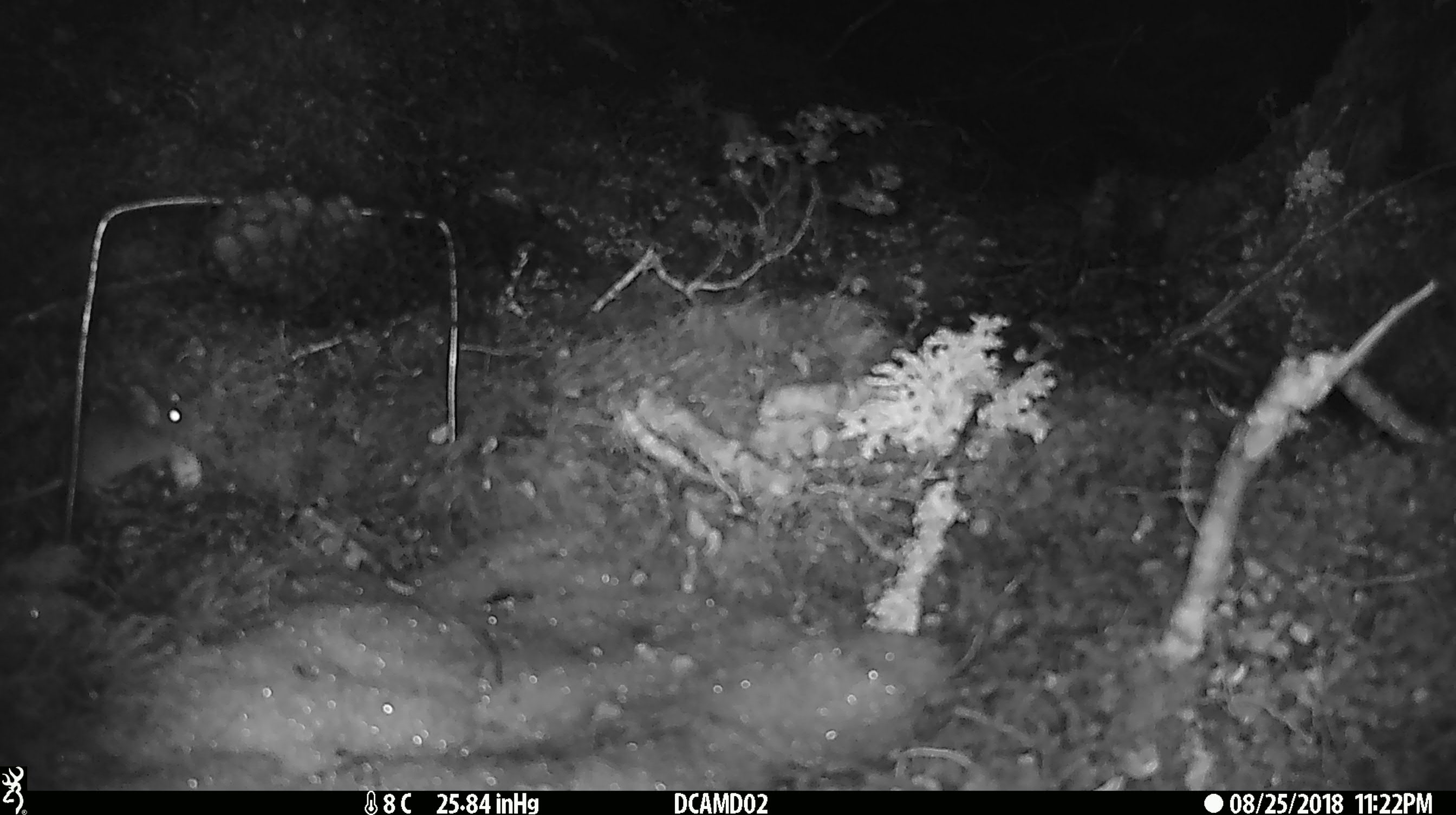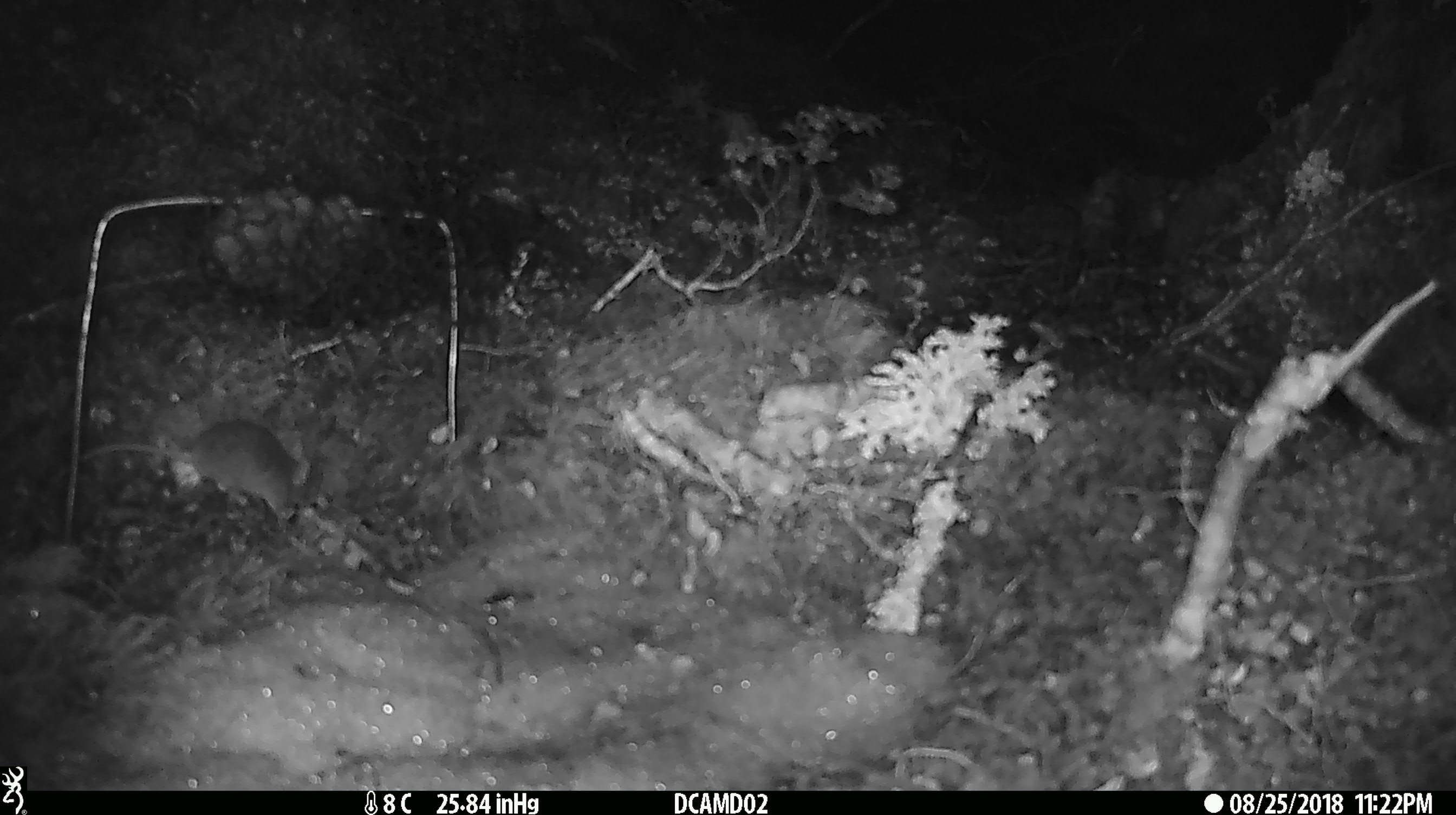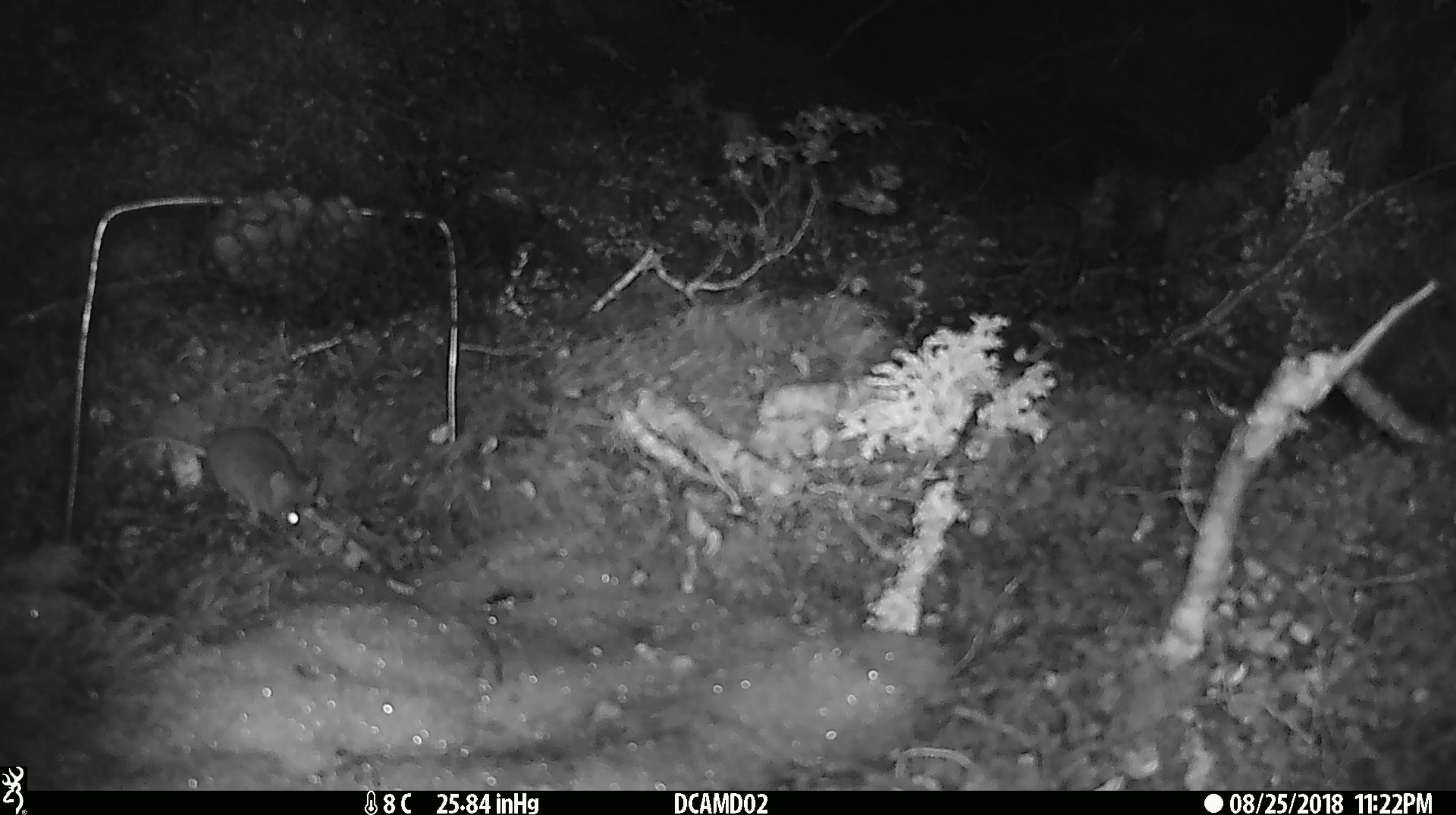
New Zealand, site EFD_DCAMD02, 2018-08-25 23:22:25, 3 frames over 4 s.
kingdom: Animalia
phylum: Chordata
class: Mammalia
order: Rodentia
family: Muridae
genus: Mus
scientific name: Mus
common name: mouse